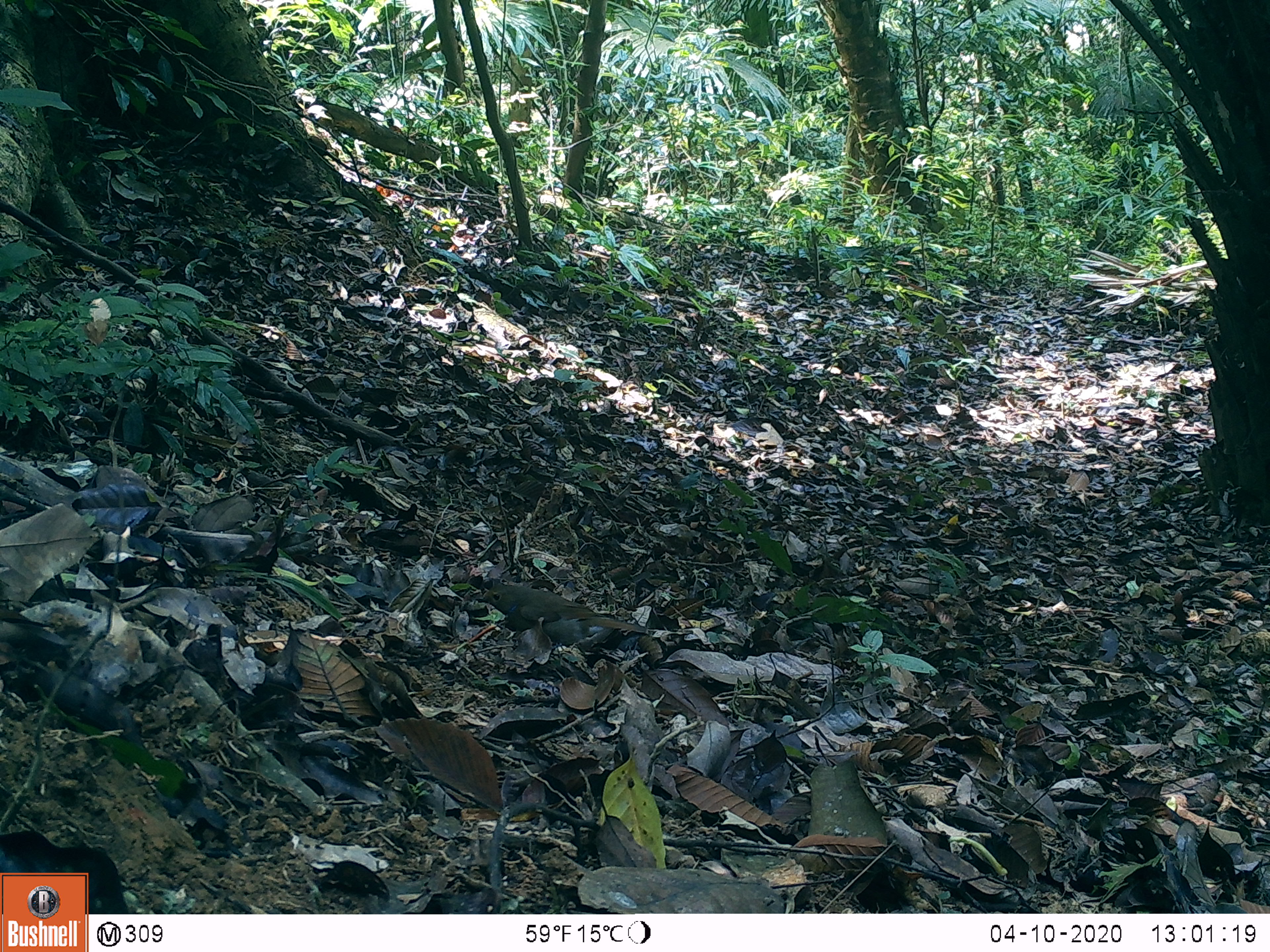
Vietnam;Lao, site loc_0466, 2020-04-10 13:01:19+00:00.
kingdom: Animalia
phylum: Chordata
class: Aves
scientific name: Aves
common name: bird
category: unidentified bird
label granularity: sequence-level